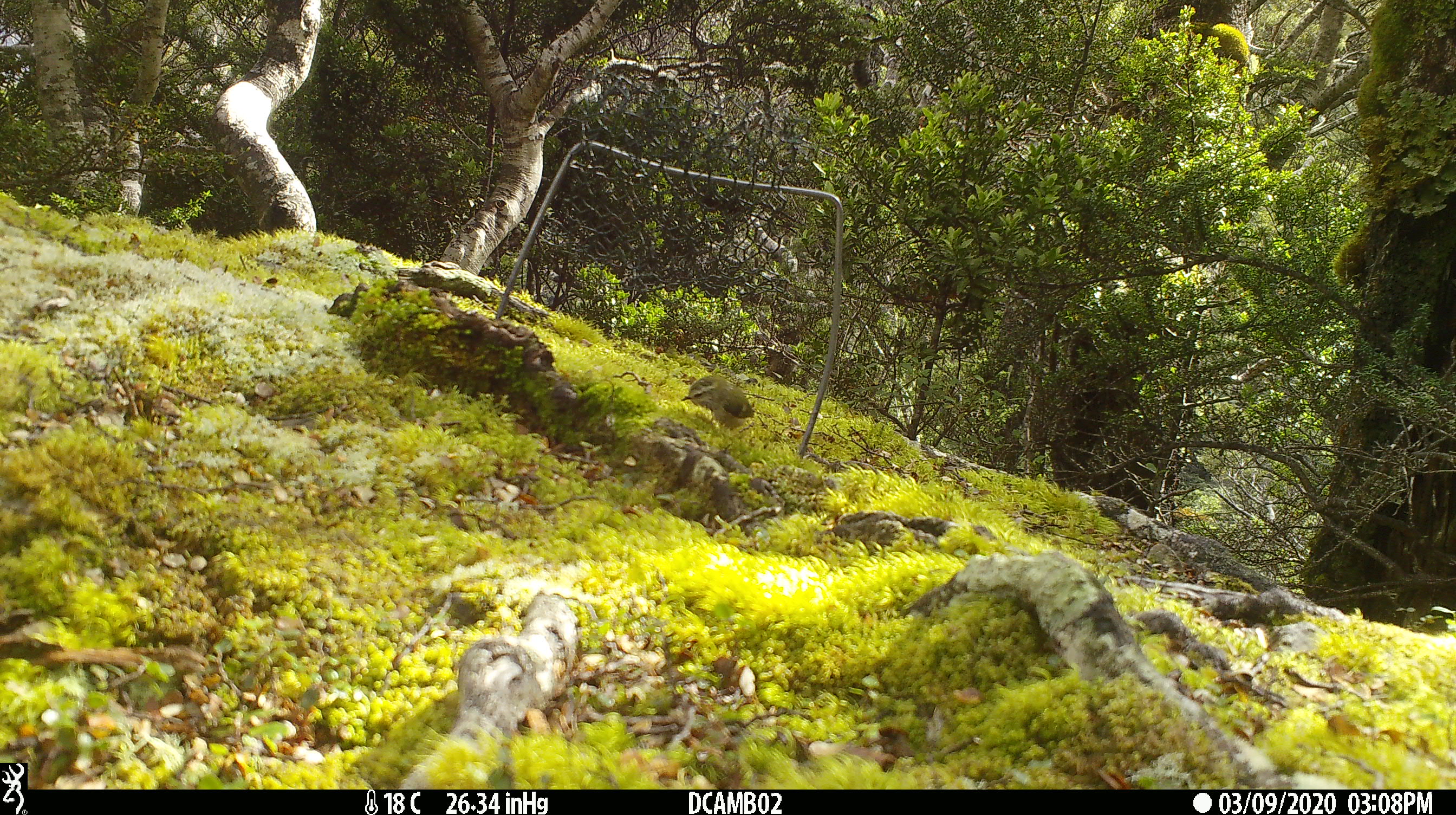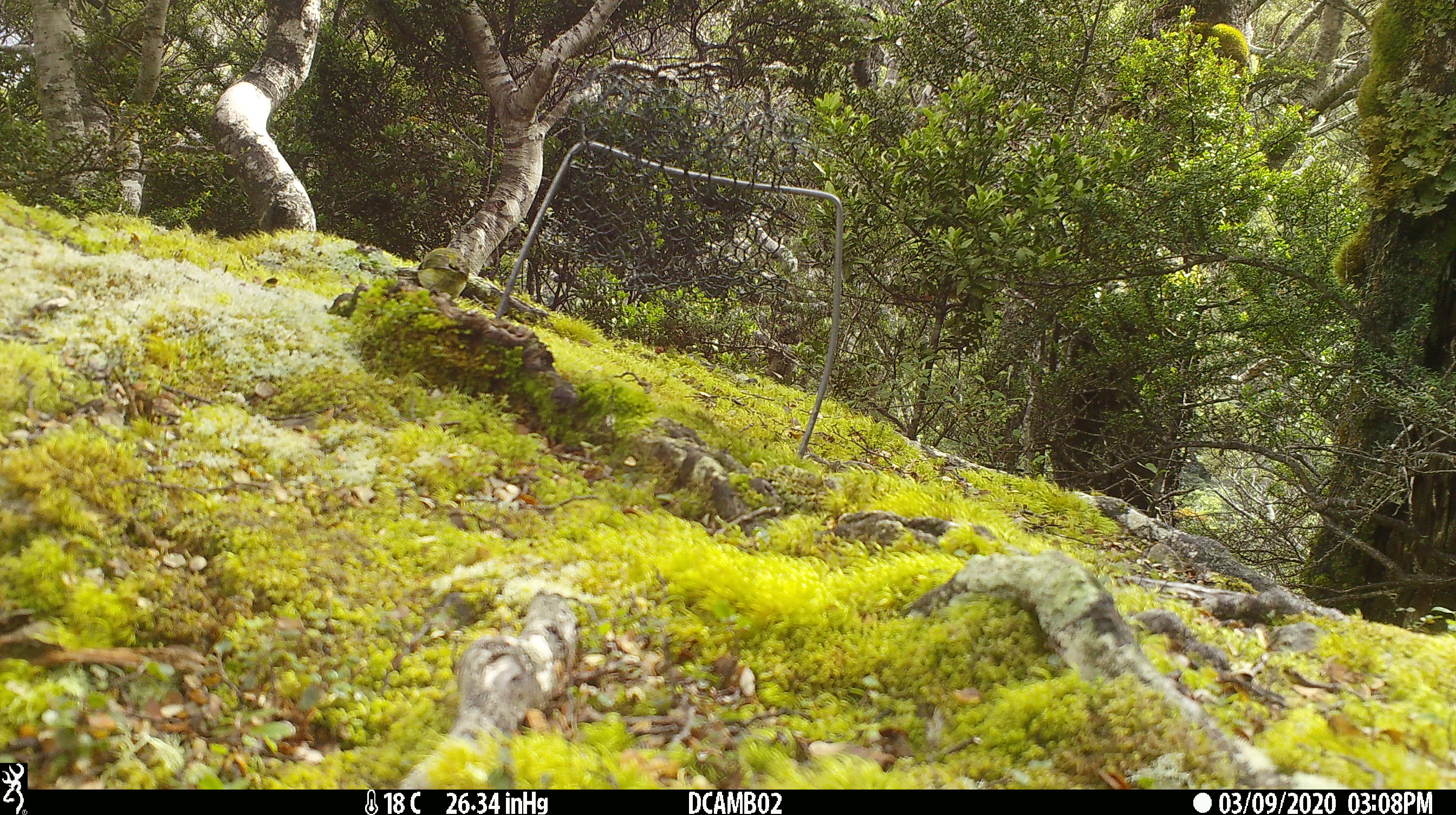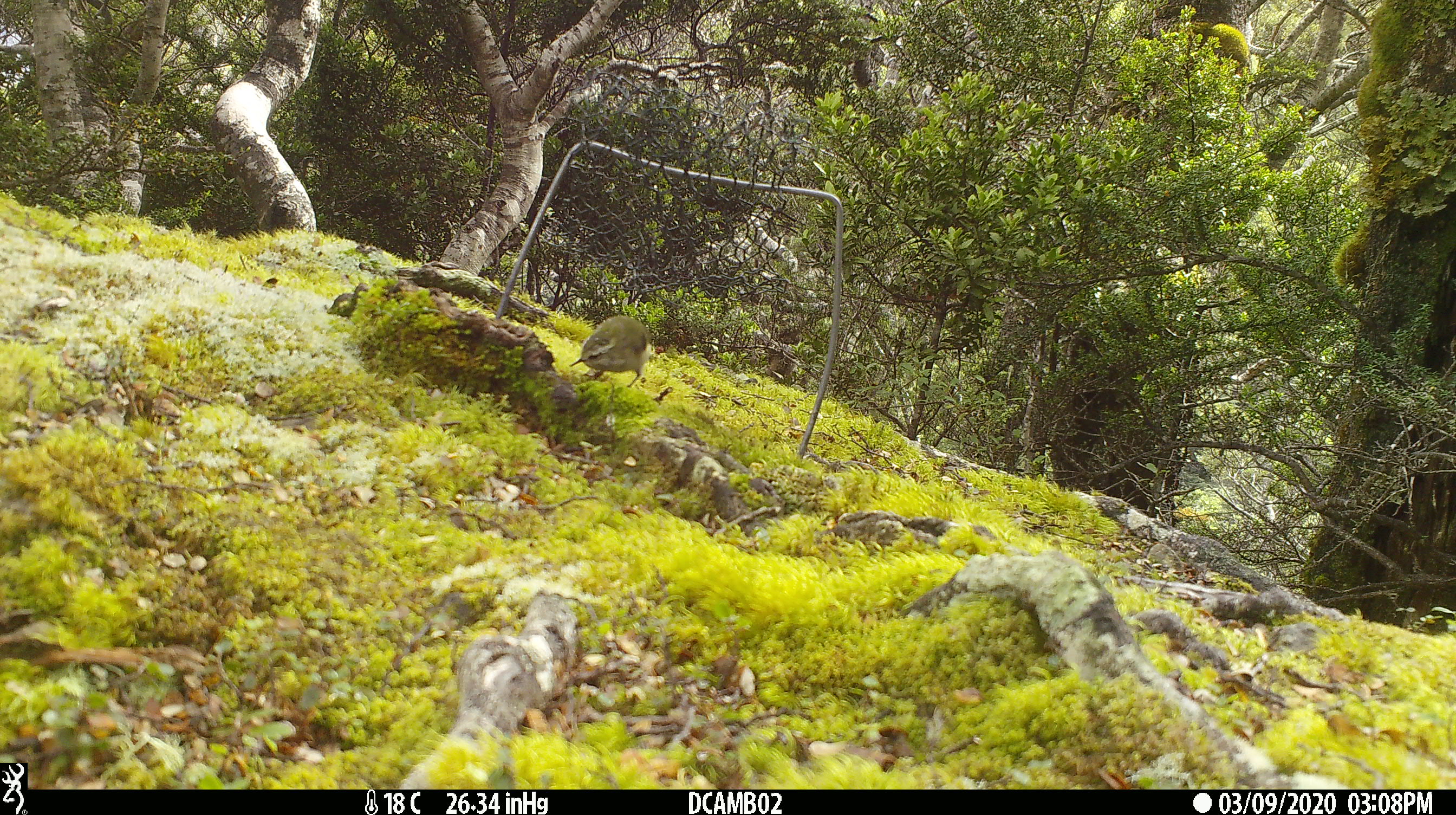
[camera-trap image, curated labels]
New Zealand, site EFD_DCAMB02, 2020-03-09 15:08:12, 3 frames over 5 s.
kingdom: Animalia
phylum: Chordata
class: Aves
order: Passeriformes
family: Acanthisittidae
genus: Acanthisitta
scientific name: Acanthisitta chloris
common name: rifleman